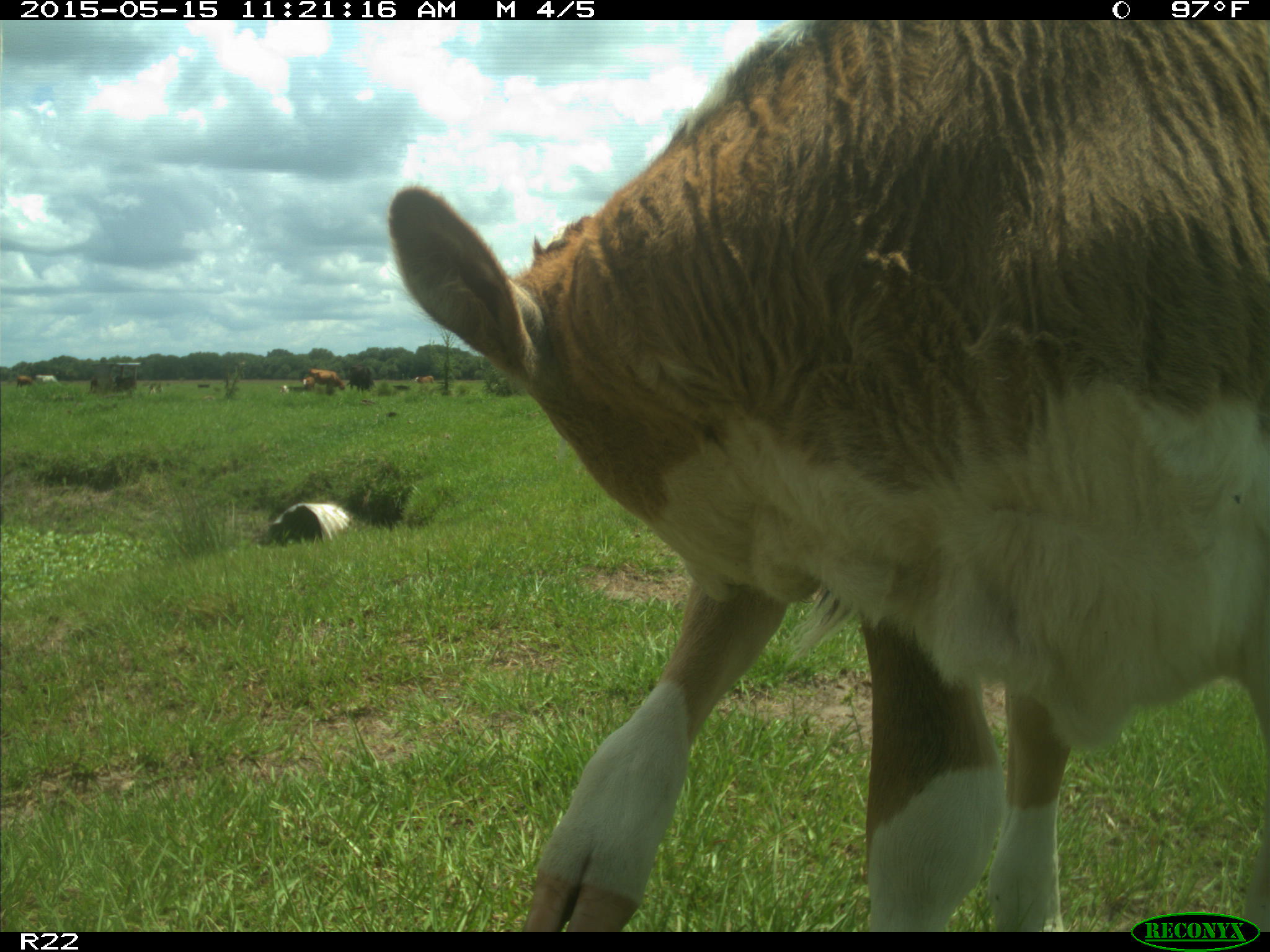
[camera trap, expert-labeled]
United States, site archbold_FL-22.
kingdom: Animalia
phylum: Chordata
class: Mammalia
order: Artiodactyla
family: Bovidae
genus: Bos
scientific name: Bos taurus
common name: domestic cow